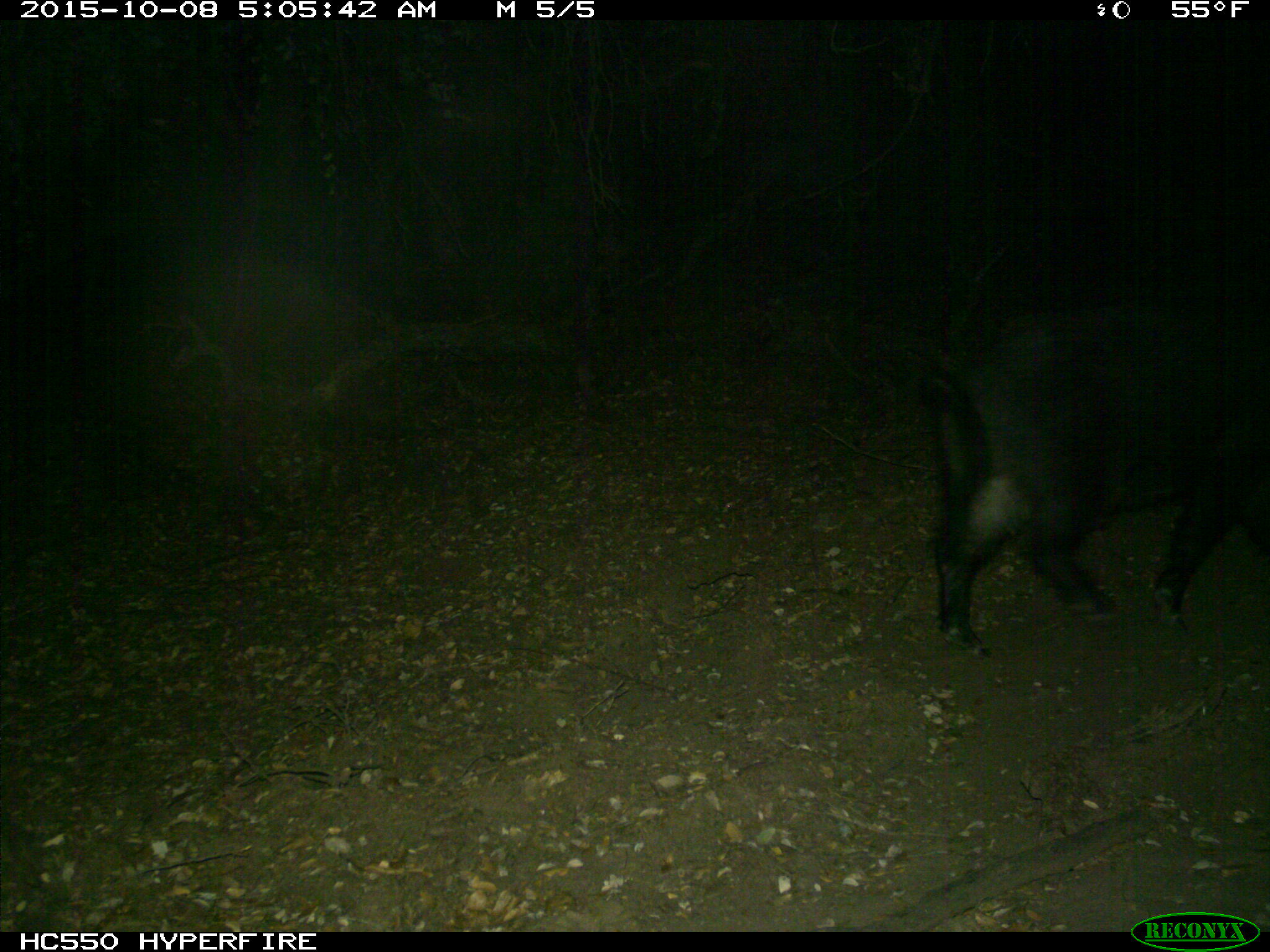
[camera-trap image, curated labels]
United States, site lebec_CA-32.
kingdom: Animalia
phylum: Chordata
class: Mammalia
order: Artiodactyla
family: Suidae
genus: Sus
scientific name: Sus scrofa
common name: wild boar